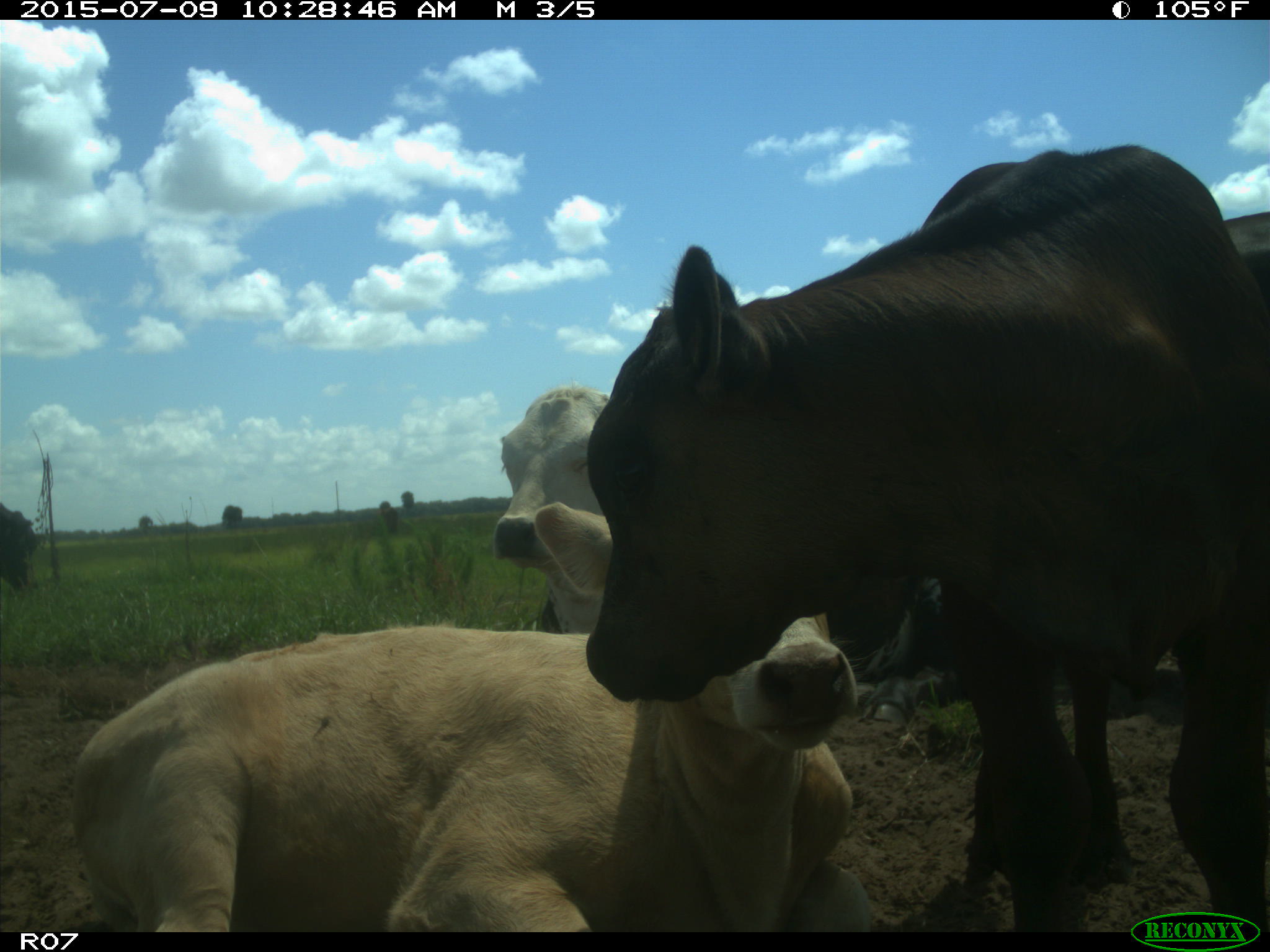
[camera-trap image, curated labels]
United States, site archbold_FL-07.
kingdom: Animalia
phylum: Chordata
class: Mammalia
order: Artiodactyla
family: Bovidae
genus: Bos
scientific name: Bos taurus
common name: domestic cow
Bos taurus (domestic cow).